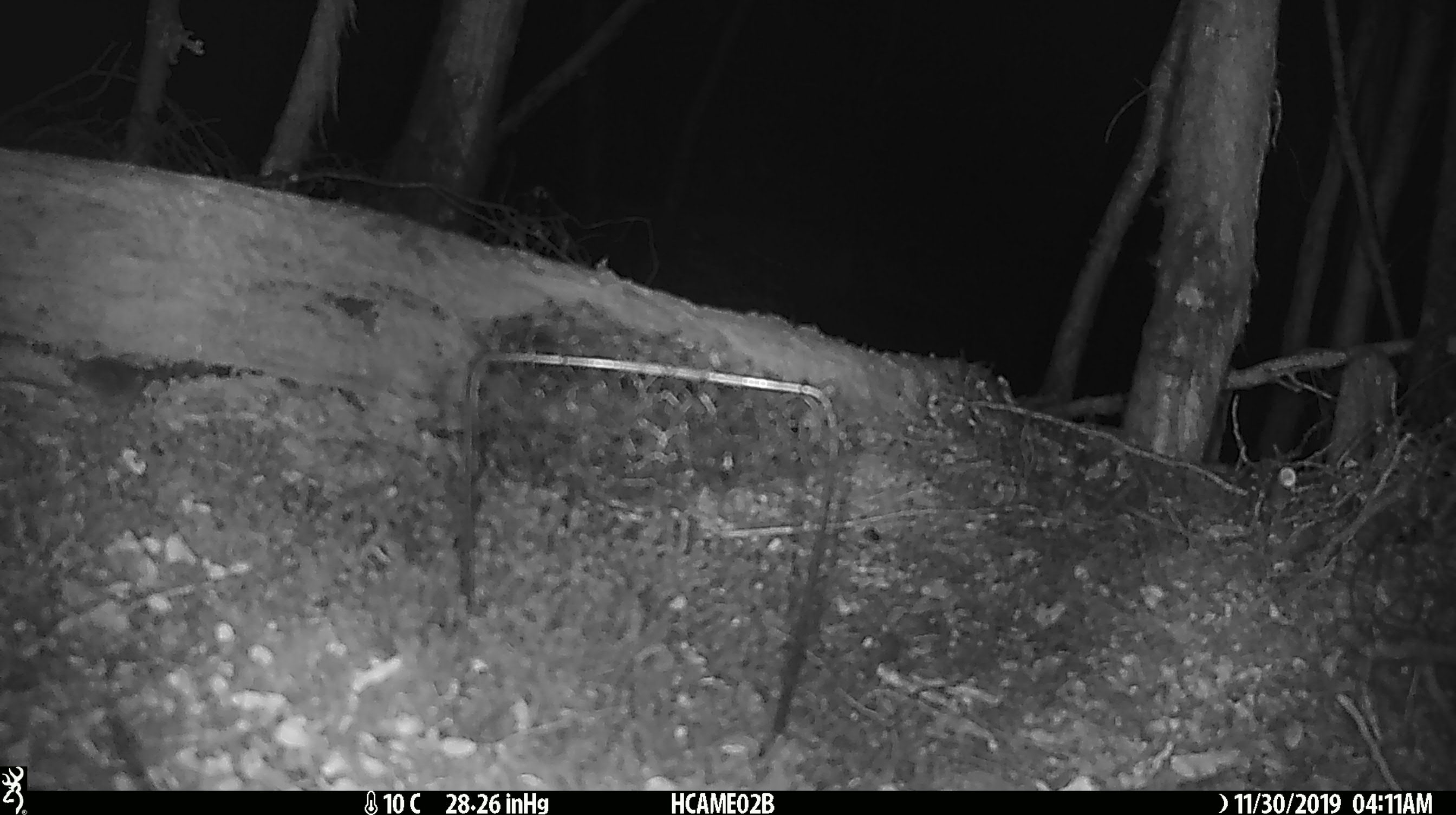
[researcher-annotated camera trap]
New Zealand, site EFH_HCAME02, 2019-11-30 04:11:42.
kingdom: Animalia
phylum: Chordata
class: Mammalia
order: Rodentia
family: Muridae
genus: Mus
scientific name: Mus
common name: mouse